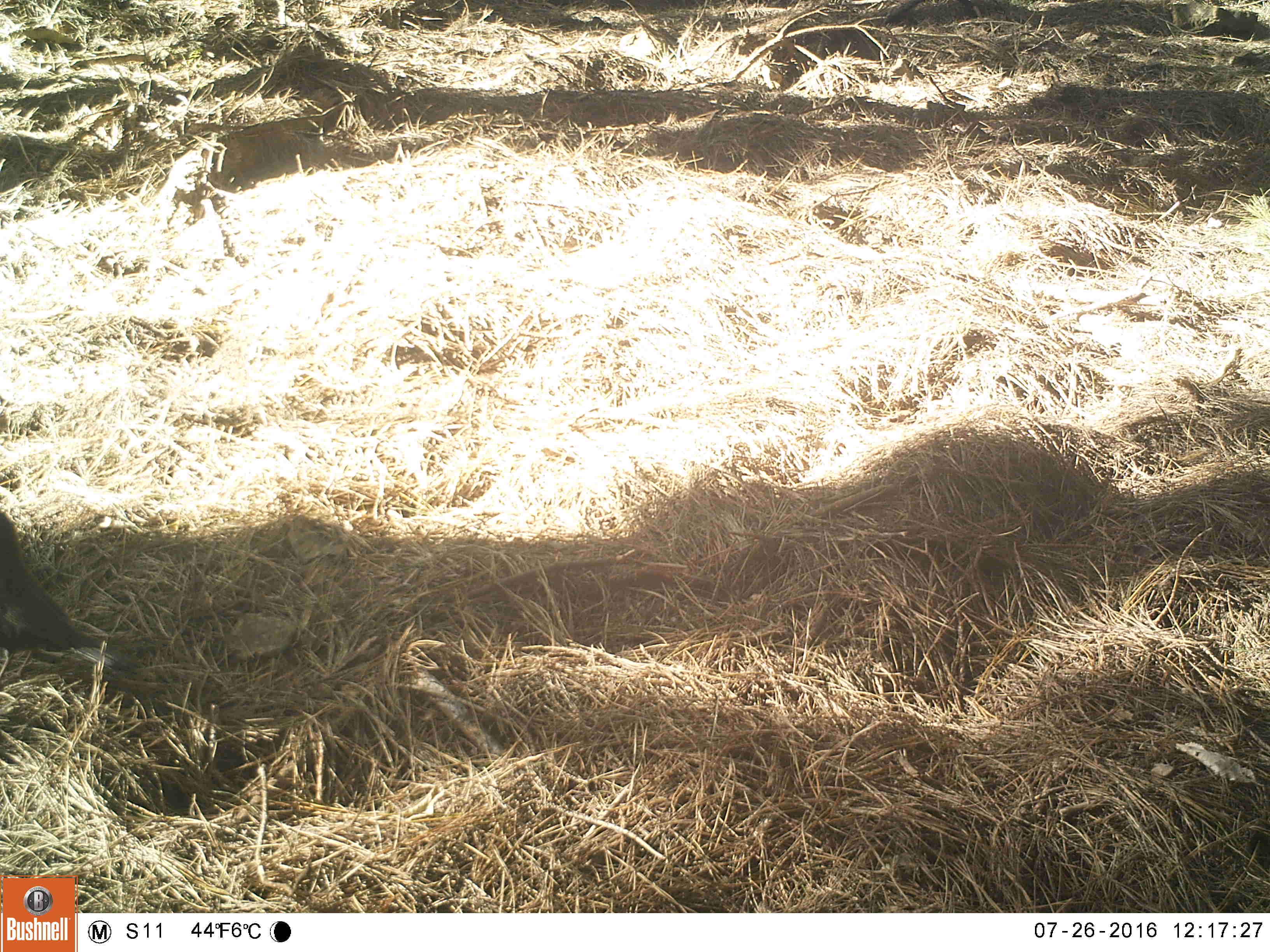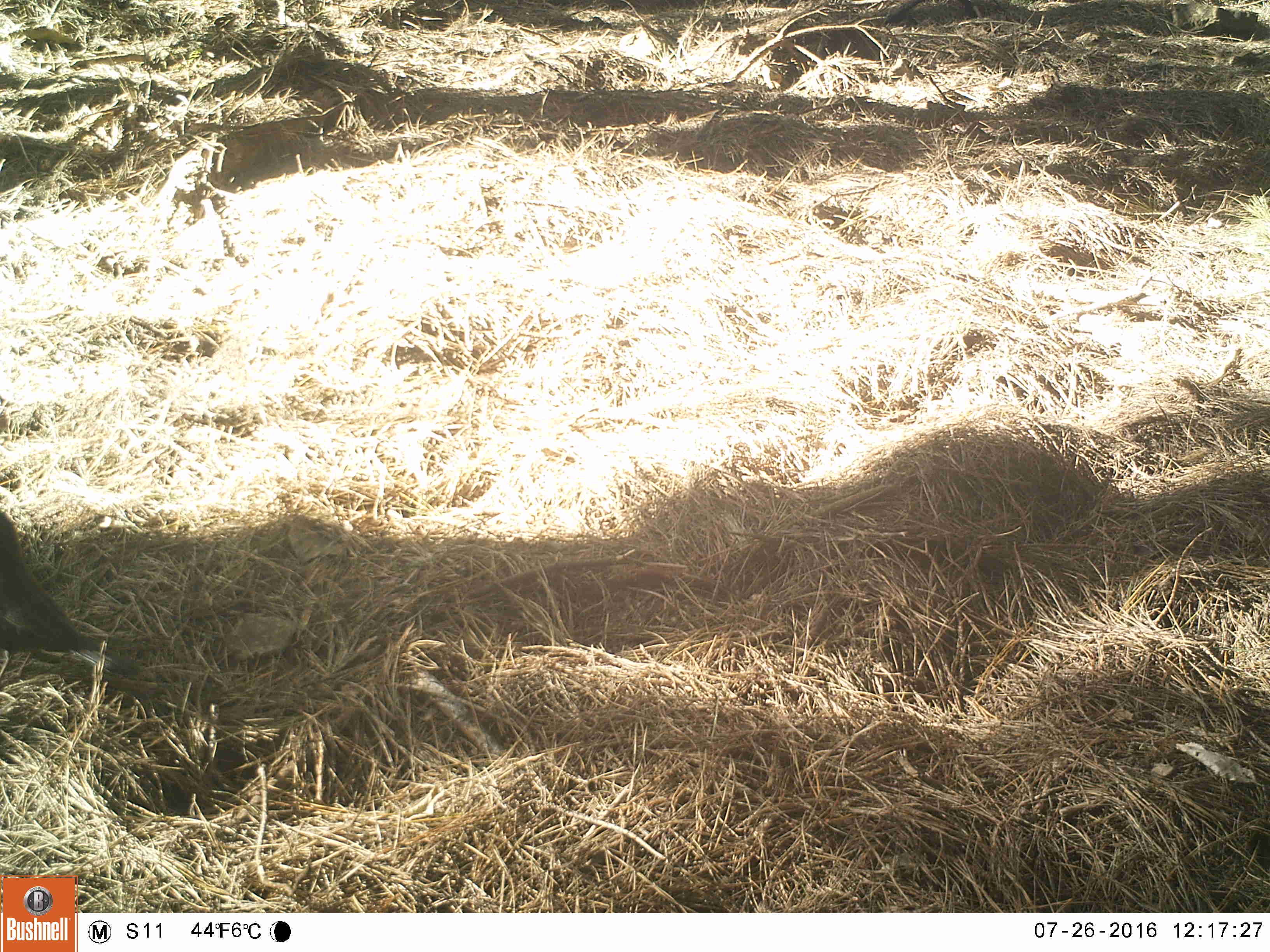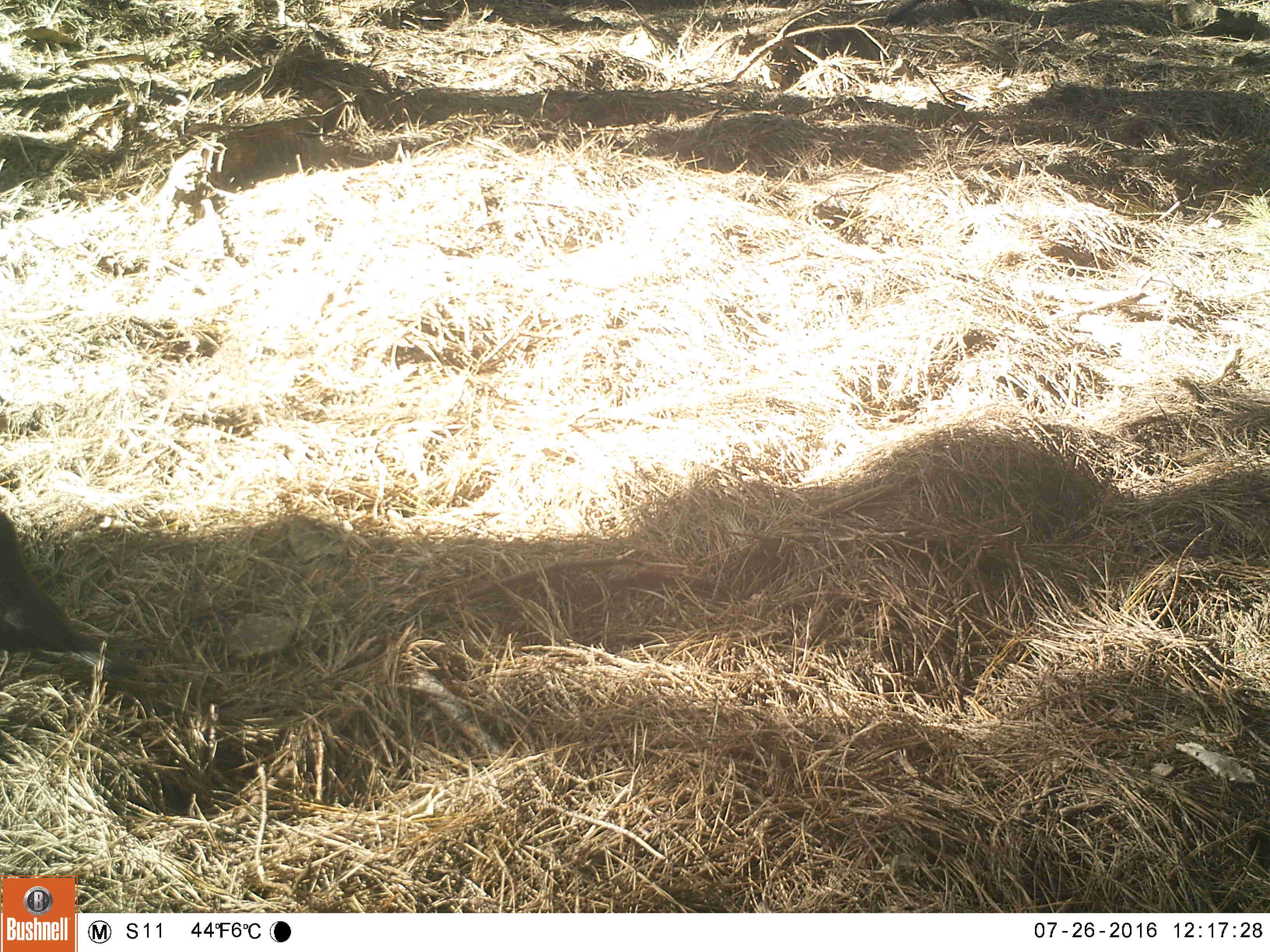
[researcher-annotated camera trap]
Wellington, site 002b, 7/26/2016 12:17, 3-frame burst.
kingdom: Animalia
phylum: Chordata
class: Aves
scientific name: Aves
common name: bird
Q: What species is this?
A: Bird (Aves).